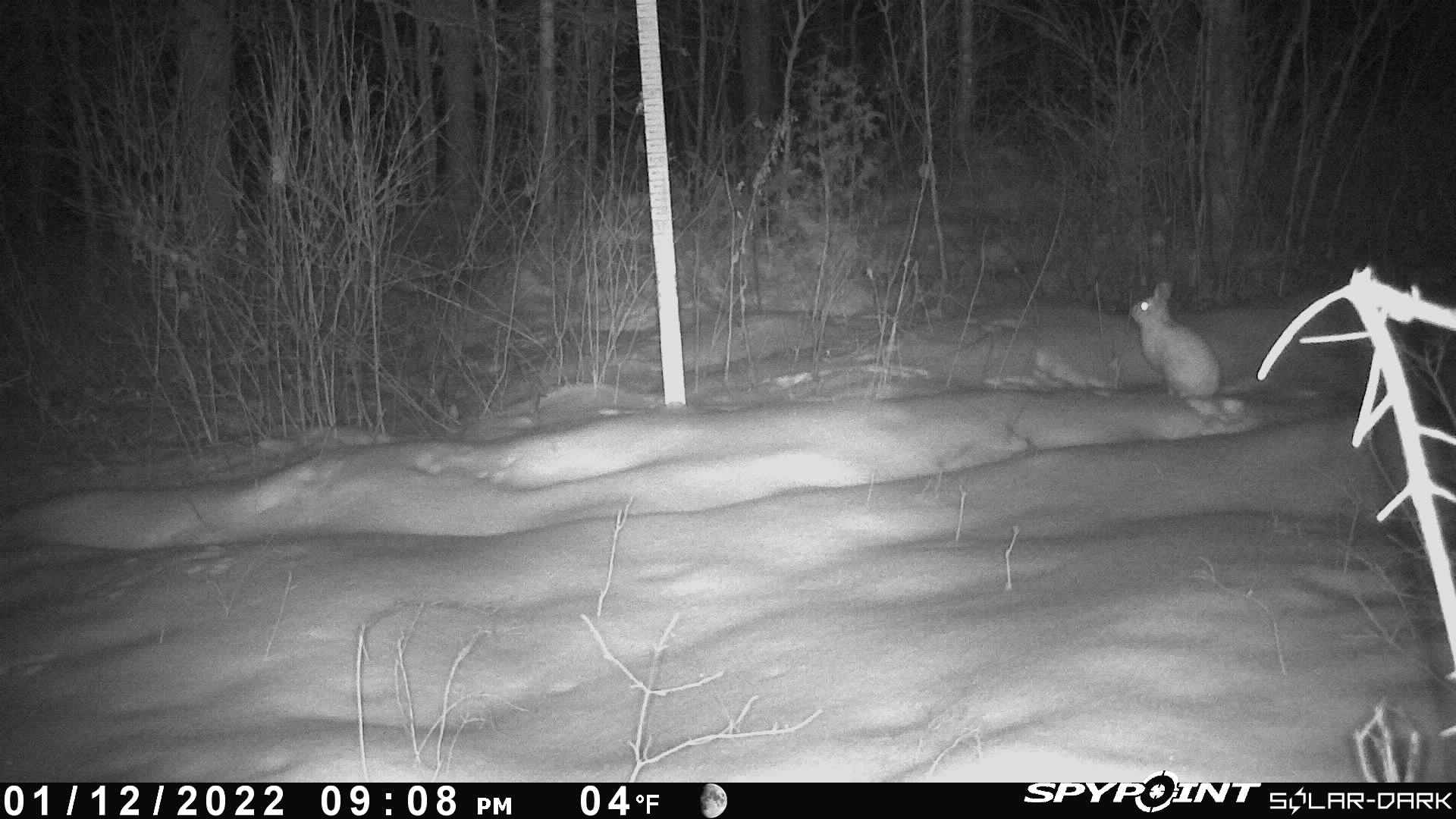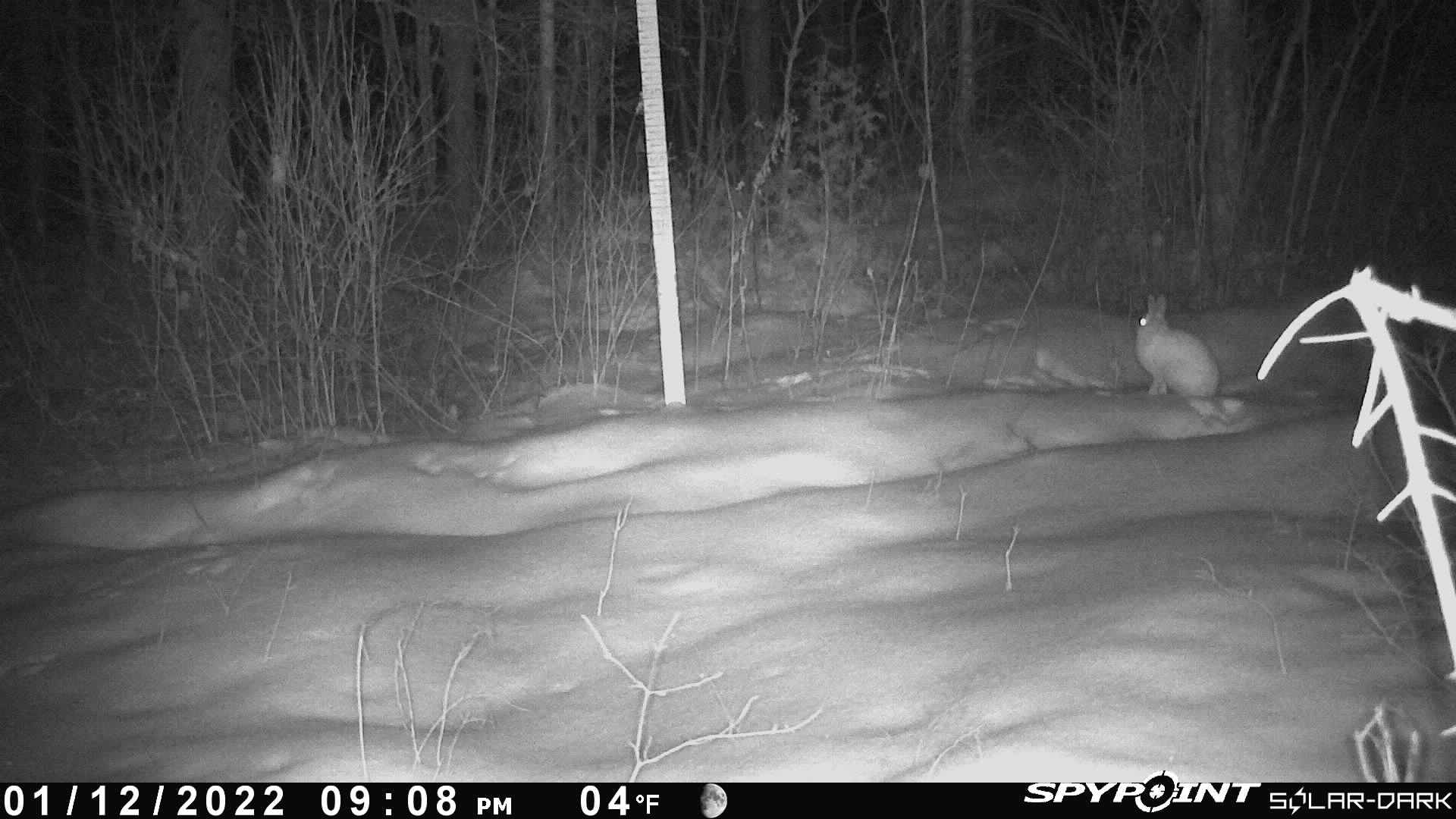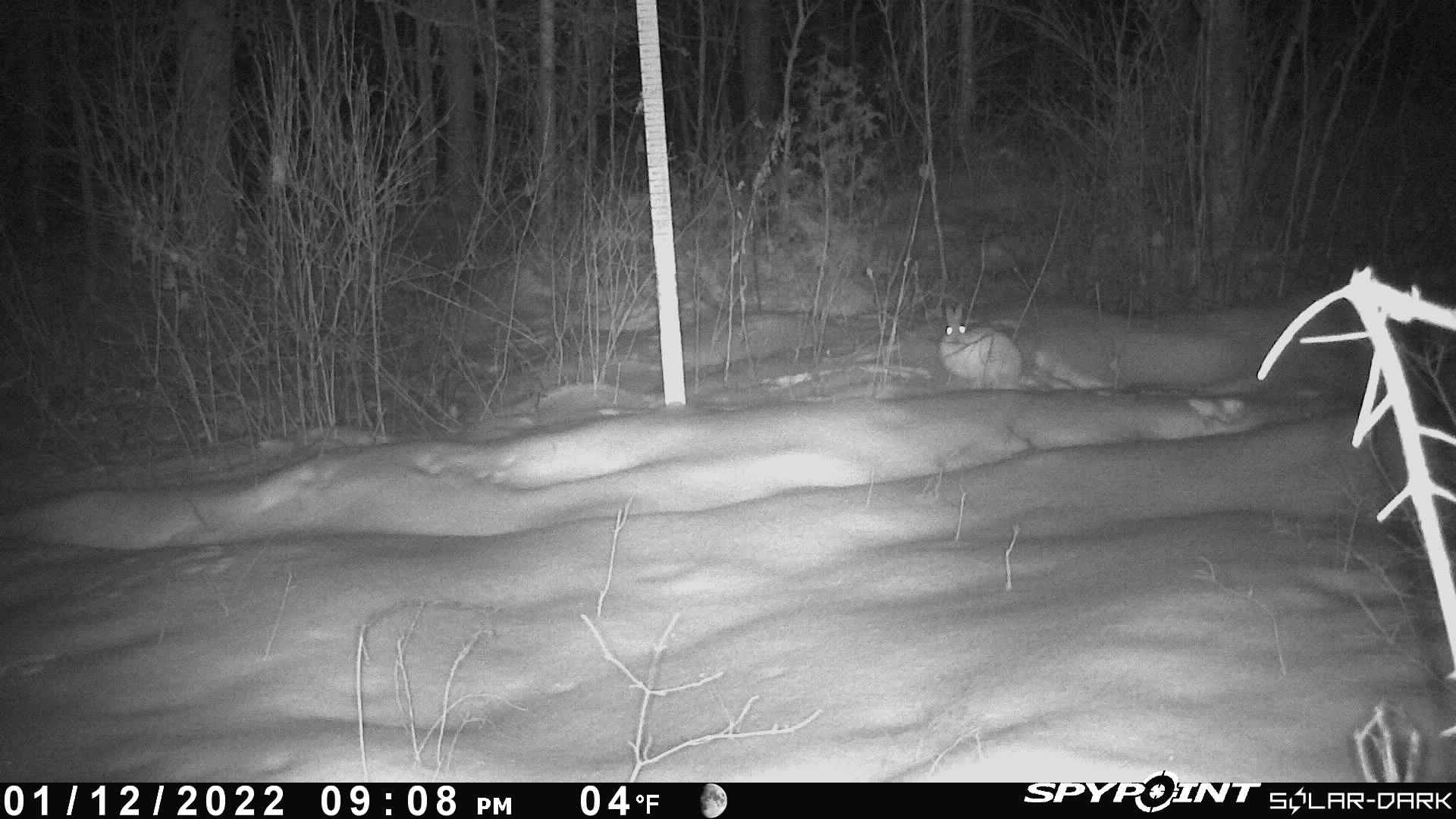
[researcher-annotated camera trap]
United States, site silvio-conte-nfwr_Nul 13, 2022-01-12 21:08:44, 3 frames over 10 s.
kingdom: Animalia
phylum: Chordata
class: Mammalia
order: Lagomorpha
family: Leporidae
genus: Lepus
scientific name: Lepus americanus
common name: snowshoe hare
Snowshoe hare (Lepus americanus).